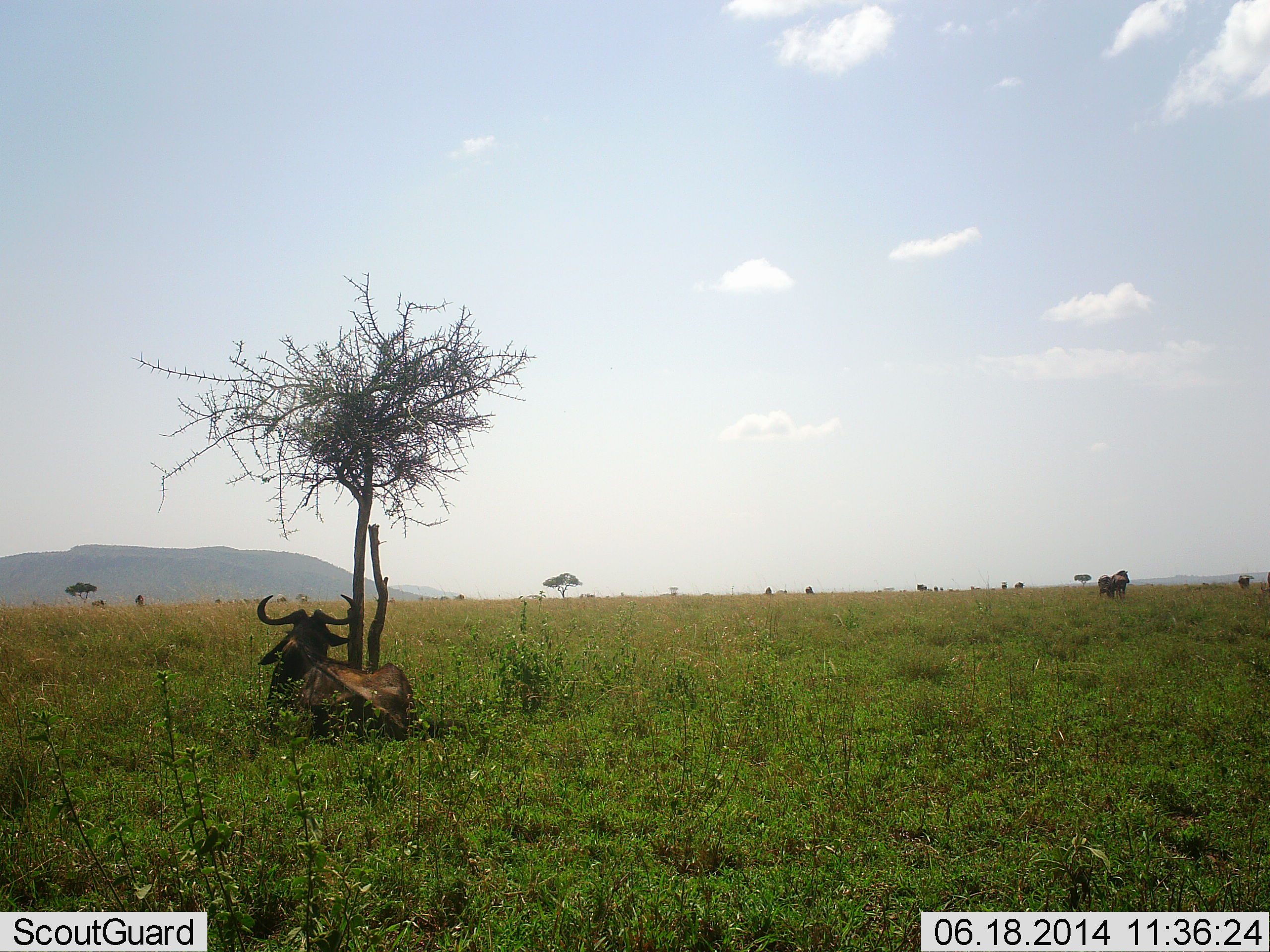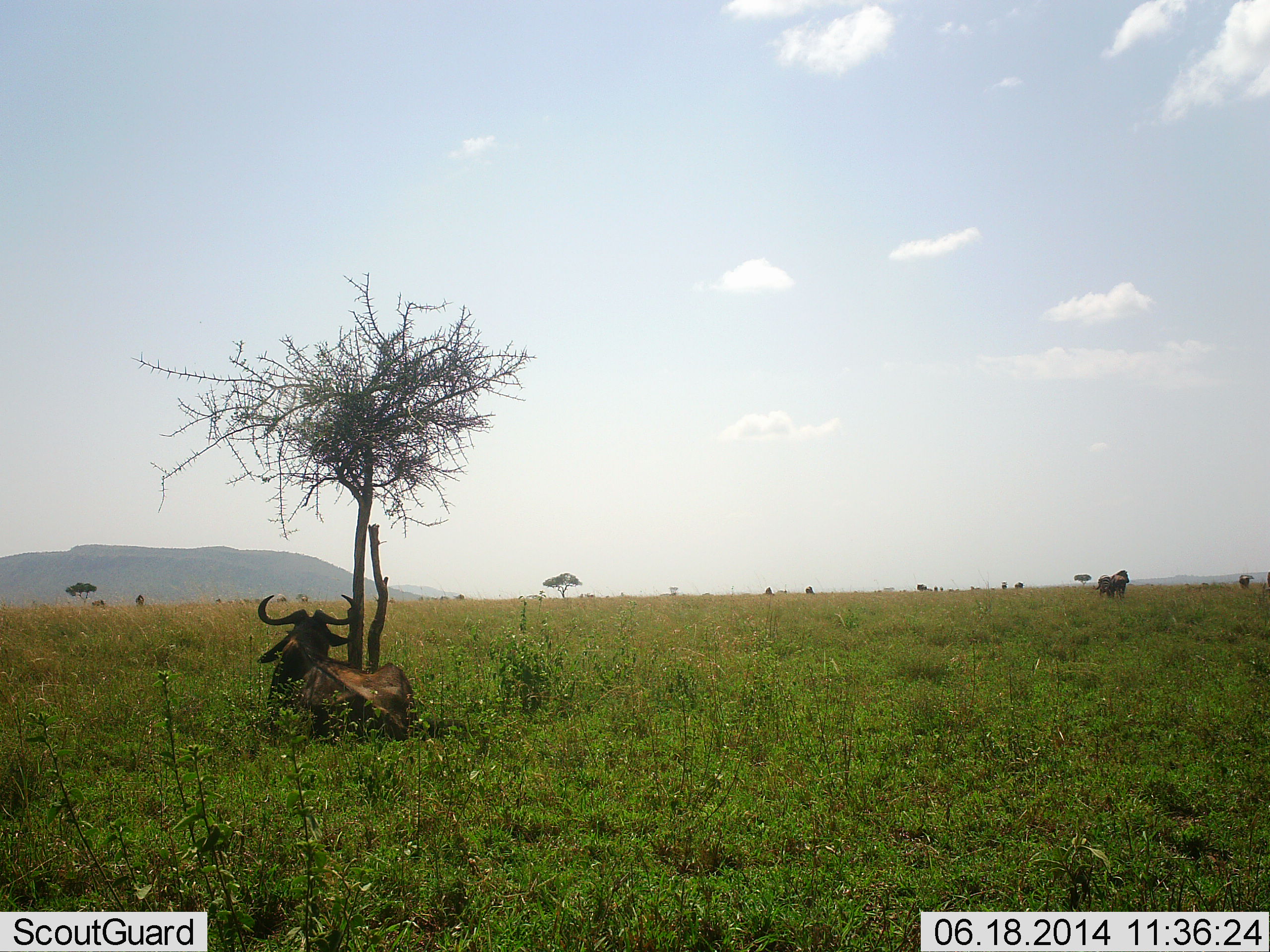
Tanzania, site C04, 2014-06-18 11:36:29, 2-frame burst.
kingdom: Animalia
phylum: Chordata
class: Mammalia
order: Artiodactyla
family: Bovidae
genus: Connochaetes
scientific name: Connochaetes taurinus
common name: blue wildebeest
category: wildebeest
Wildebeest (blue wildebeest) (Connochaetes taurinus), count 2. Behavior (volunteer vote fractions): standing 40%, resting 90%, moving 0%, interacting 0%. Young present (vote fraction): 0%. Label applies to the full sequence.